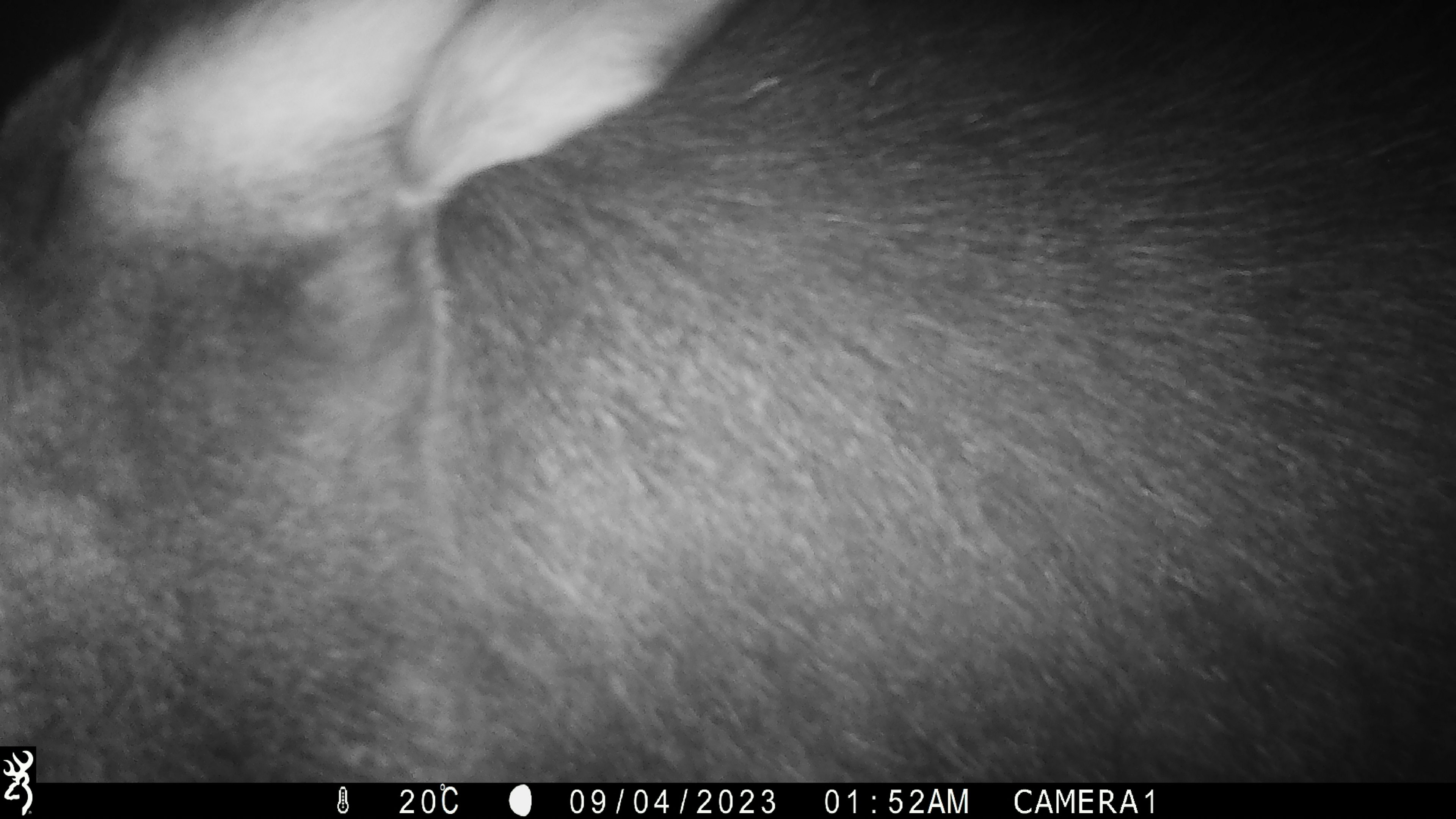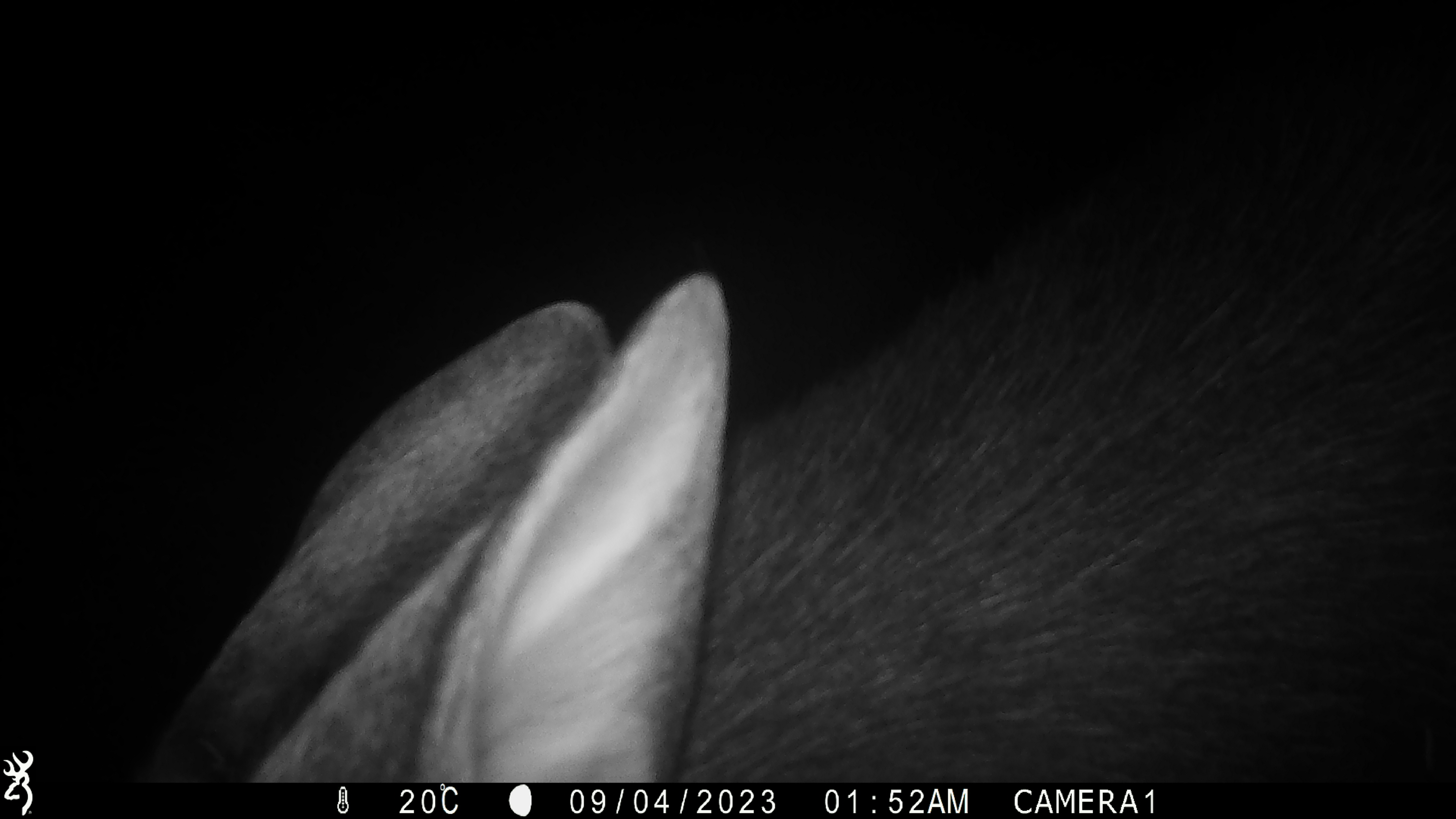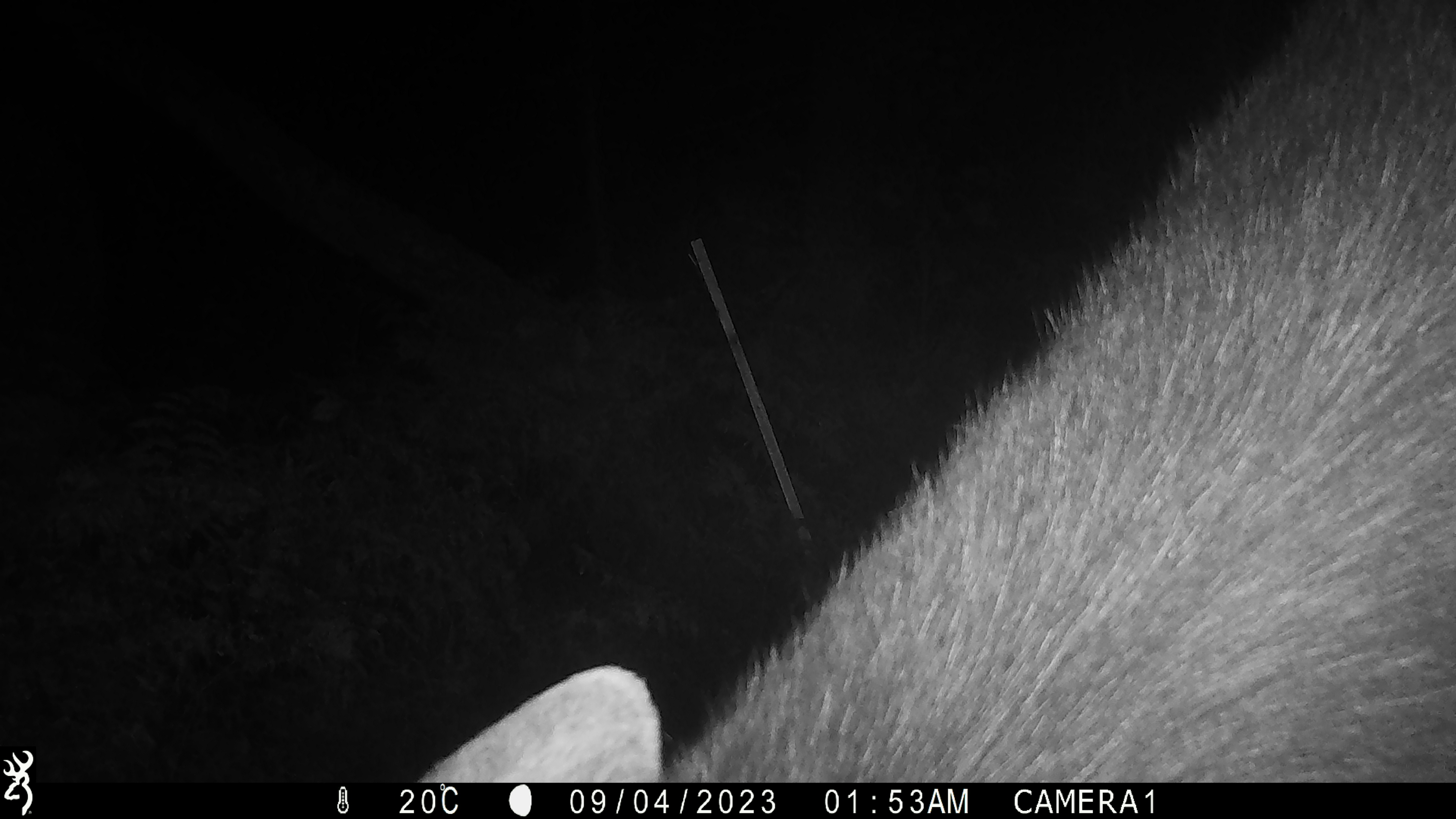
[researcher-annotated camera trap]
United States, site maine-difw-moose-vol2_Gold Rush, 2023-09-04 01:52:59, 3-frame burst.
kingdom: Animalia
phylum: Chordata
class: Mammalia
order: Artiodactyla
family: Cervidae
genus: Alces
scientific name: Alces alces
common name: moose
Moose (Alces alces).